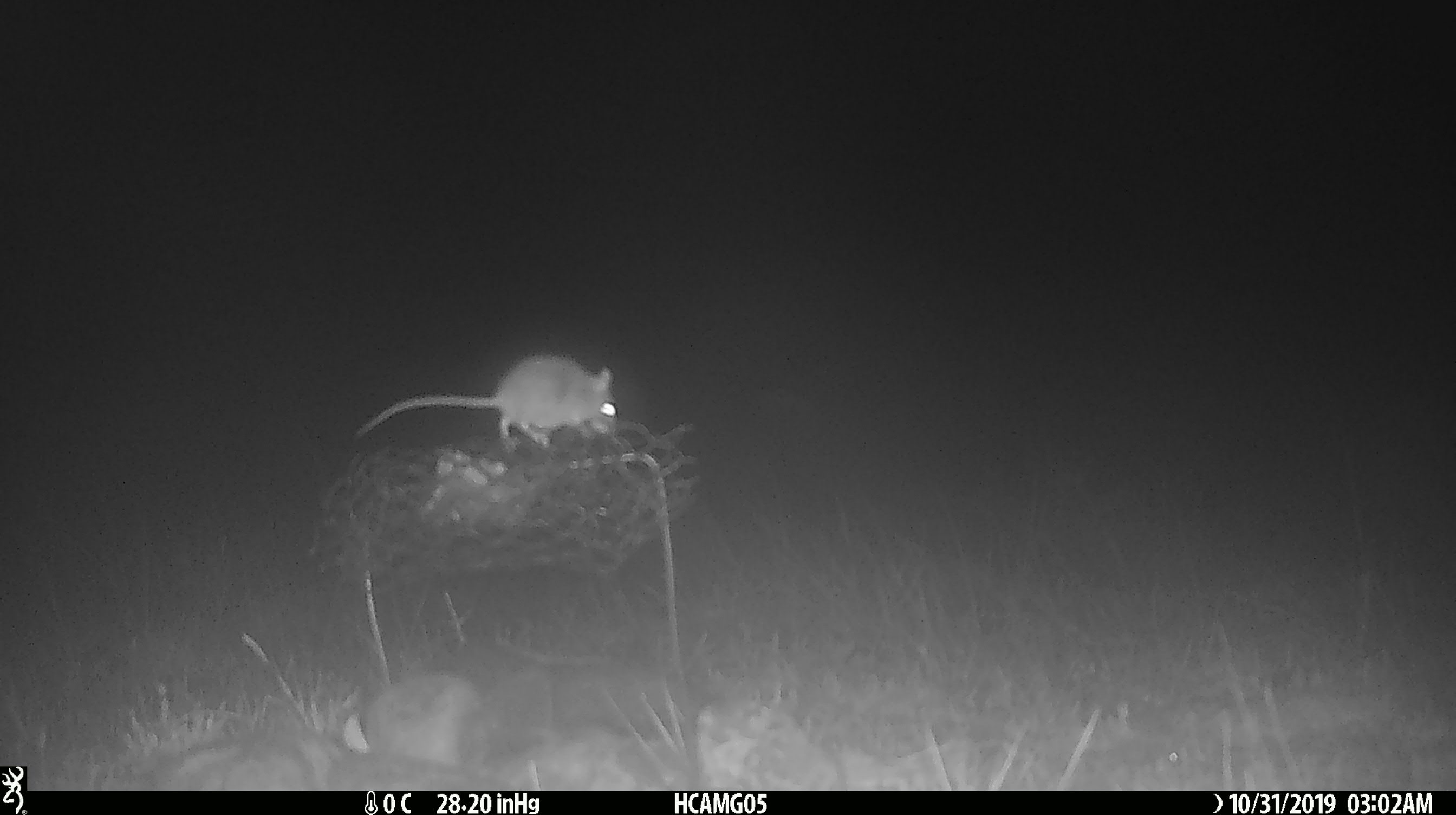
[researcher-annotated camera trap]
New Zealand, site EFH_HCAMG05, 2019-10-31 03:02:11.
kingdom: Animalia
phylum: Chordata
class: Mammalia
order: Rodentia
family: Muridae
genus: Mus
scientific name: Mus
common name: mouse